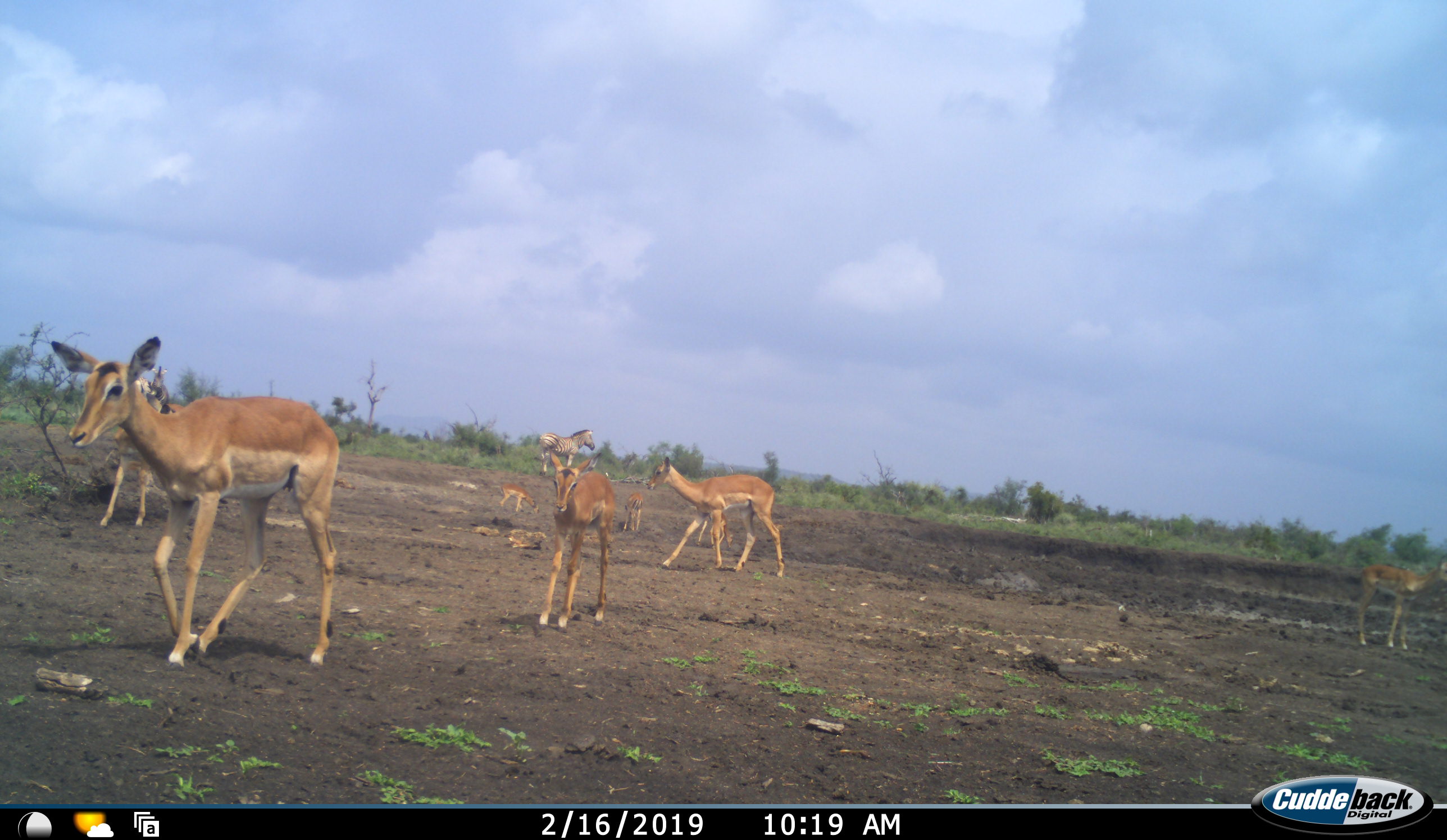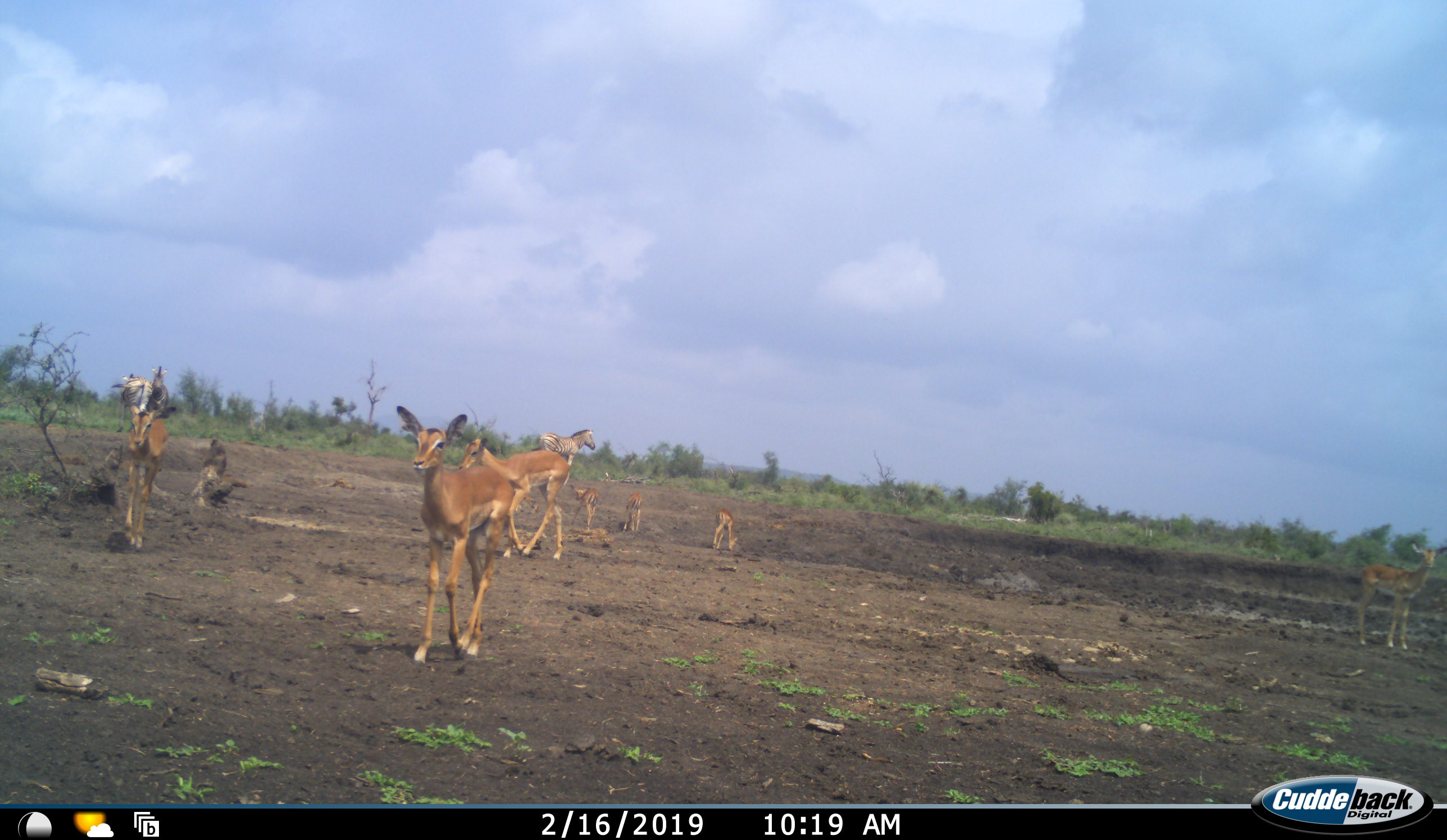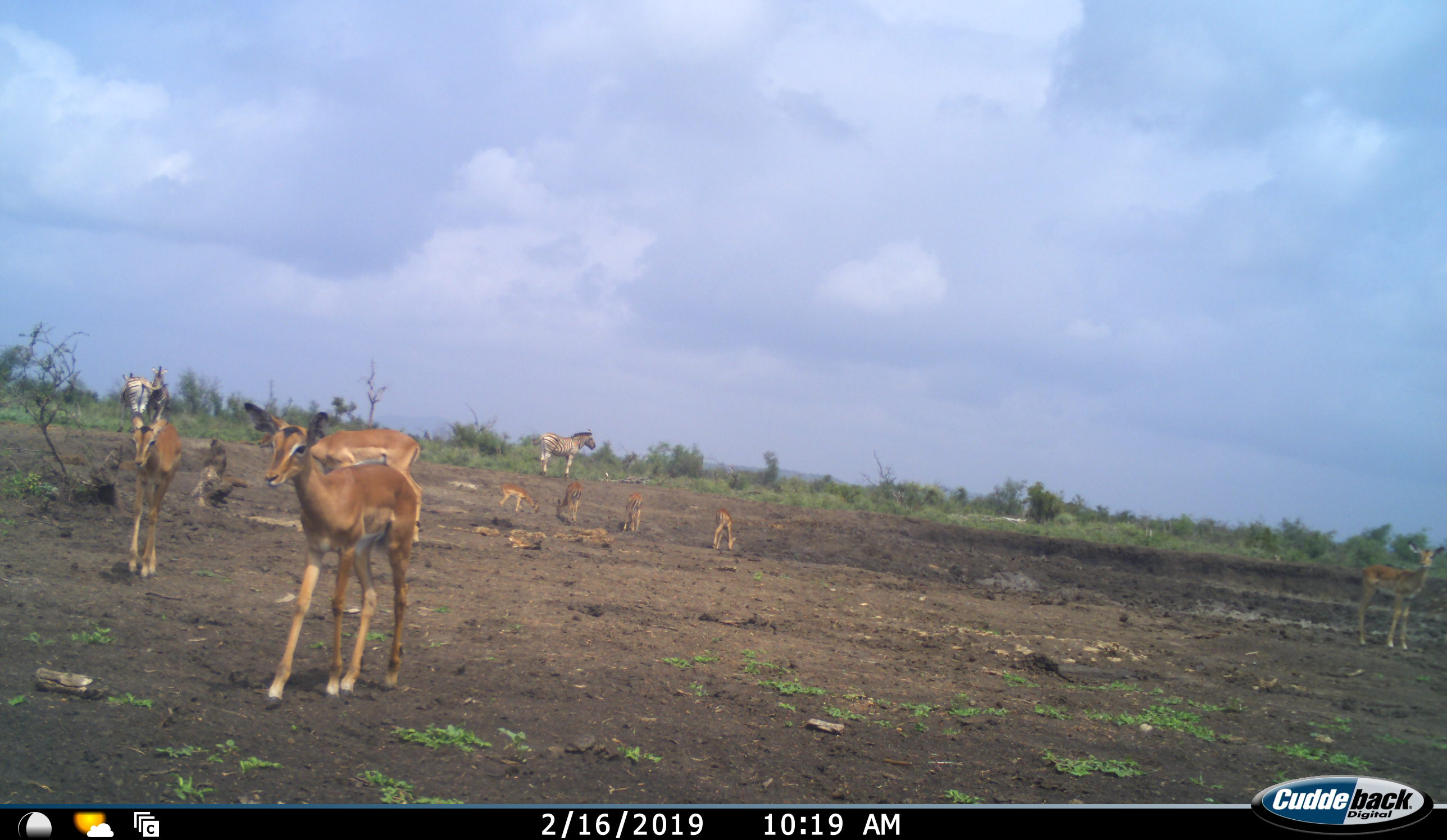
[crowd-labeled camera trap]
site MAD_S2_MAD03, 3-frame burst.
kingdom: Animalia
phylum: Chordata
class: Mammalia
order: Artiodactyla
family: Bovidae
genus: Aepyceros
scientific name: Aepyceros melampus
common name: impala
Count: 8.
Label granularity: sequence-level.